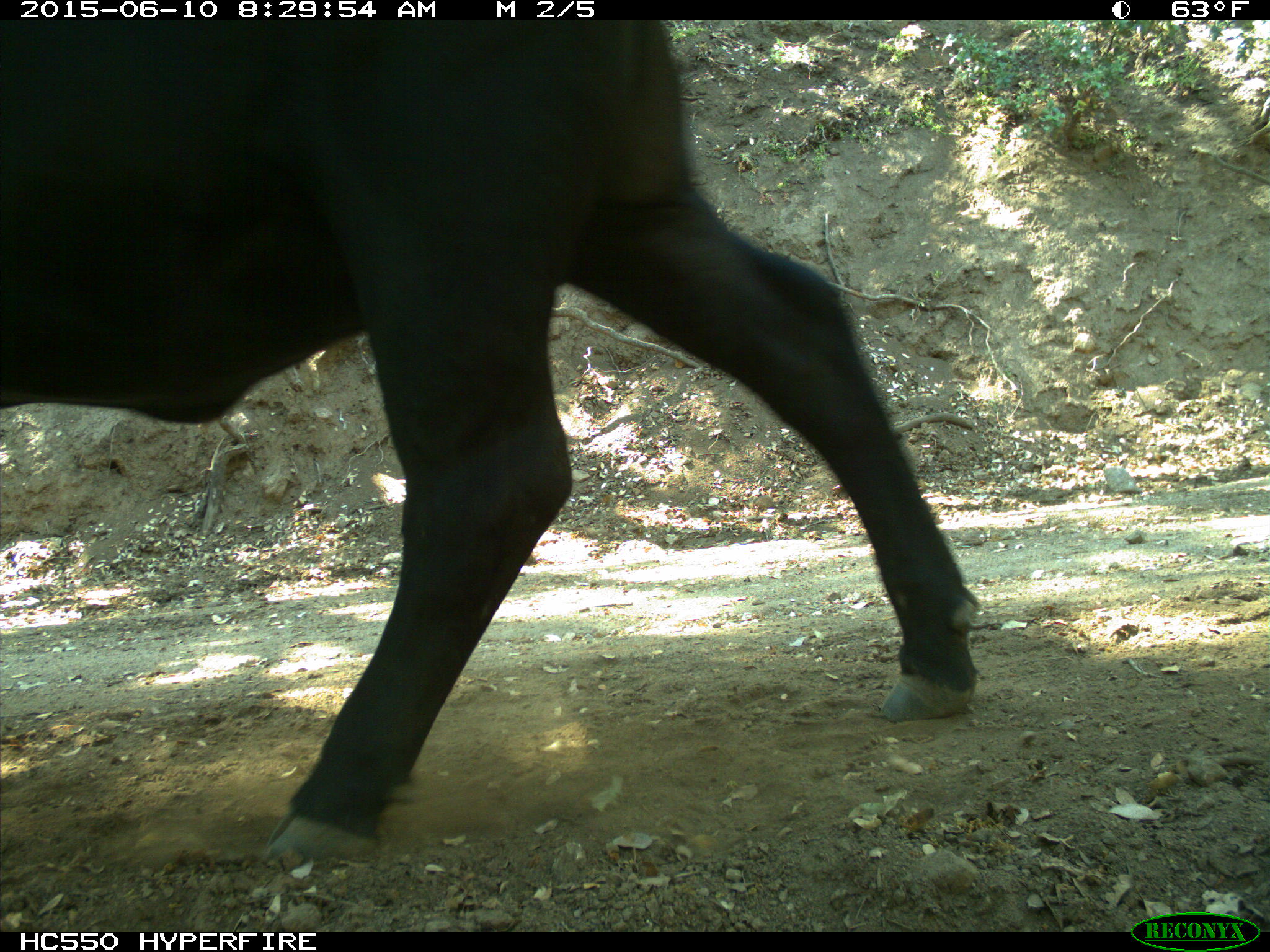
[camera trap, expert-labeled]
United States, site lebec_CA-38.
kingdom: Animalia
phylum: Chordata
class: Mammalia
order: Artiodactyla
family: Bovidae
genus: Bos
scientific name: Bos taurus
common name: domestic cow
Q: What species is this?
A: Bos taurus (domestic cow).